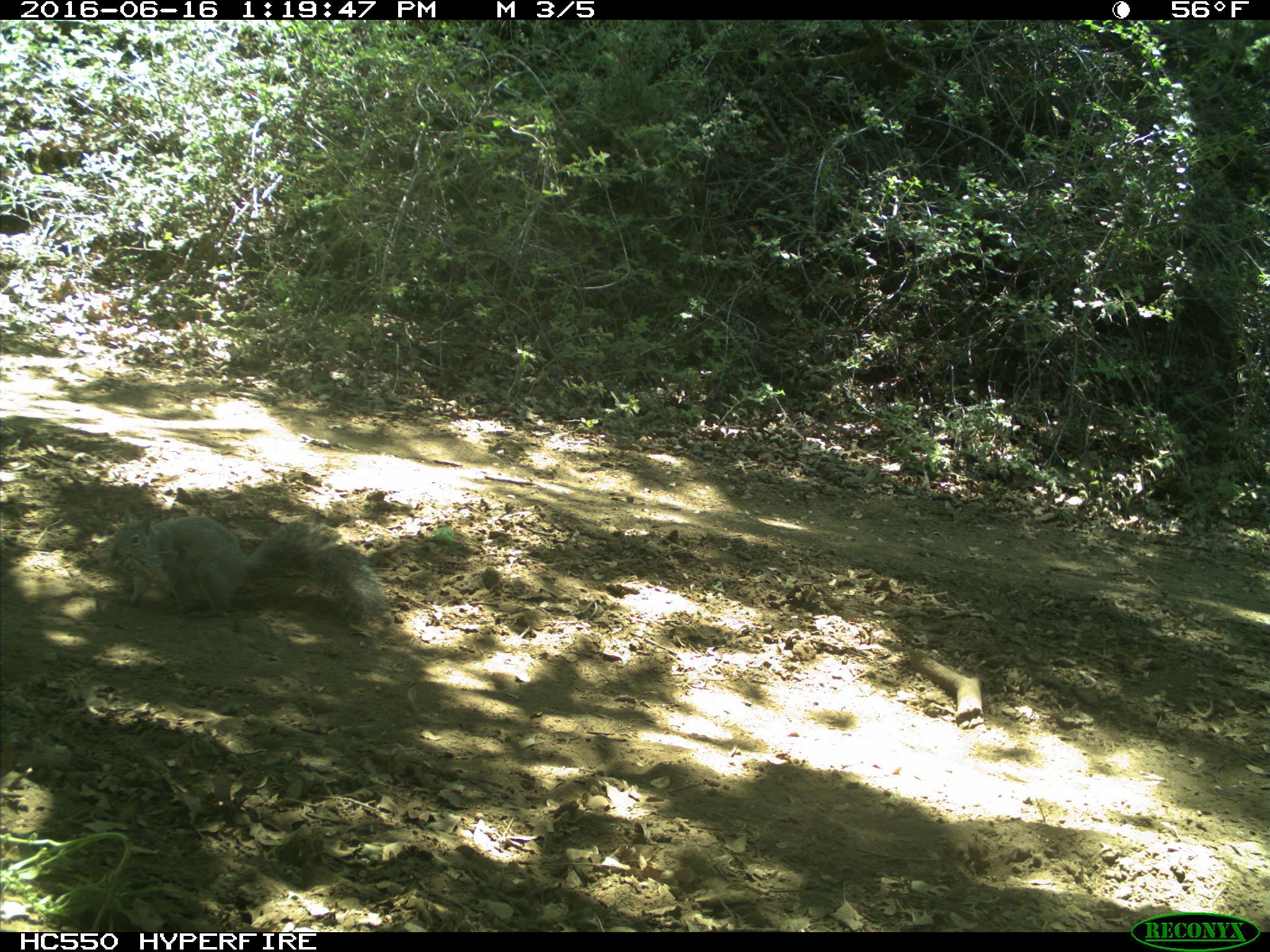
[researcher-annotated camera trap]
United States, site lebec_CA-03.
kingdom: Animalia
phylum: Chordata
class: Mammalia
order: Rodentia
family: Sciuridae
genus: Sciurus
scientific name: Sciurus carolinensis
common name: eastern gray squirrel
Sciurus carolinensis (eastern gray squirrel).